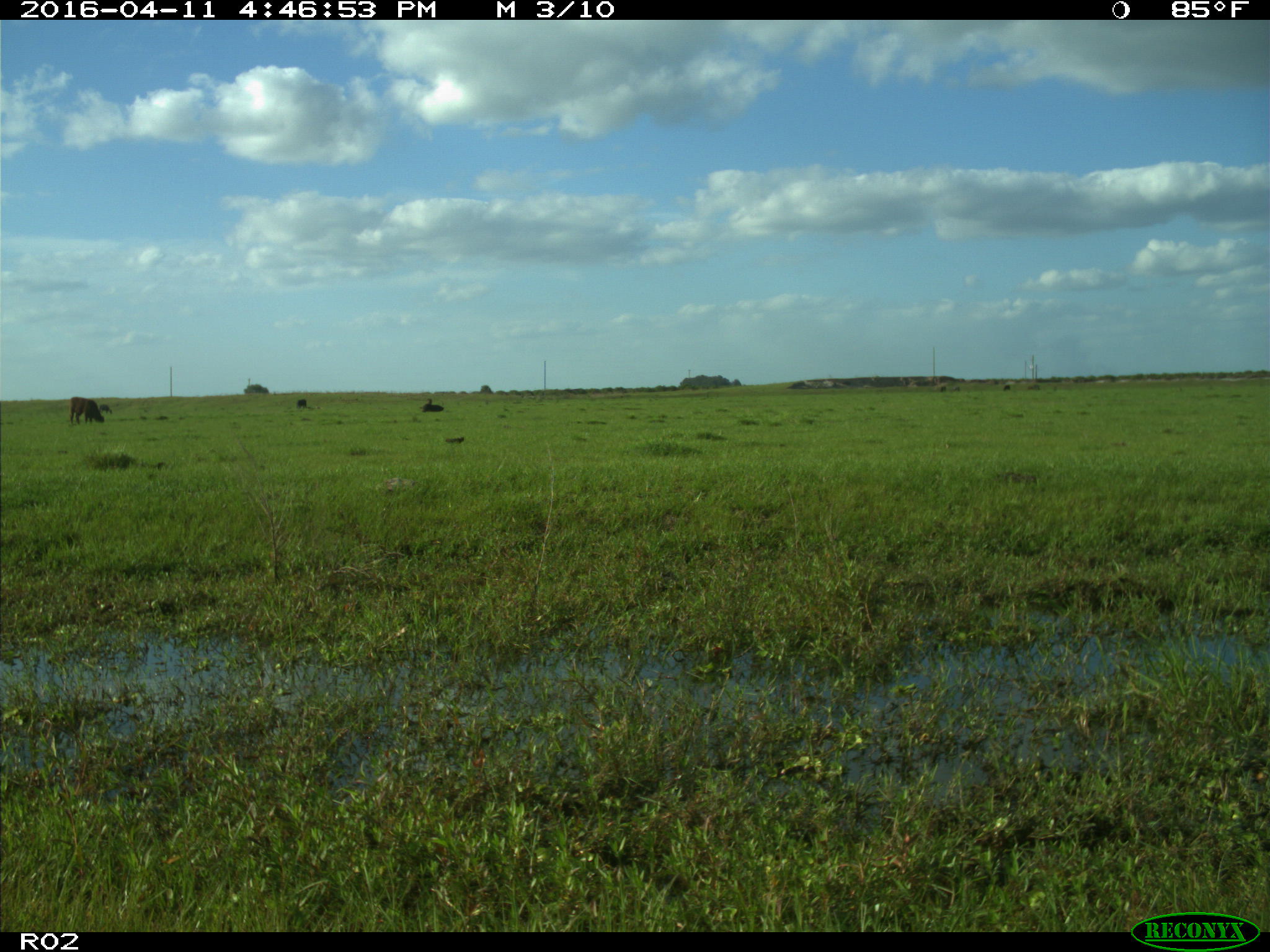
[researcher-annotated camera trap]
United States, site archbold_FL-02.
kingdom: Animalia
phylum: Chordata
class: Mammalia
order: Artiodactyla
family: Bovidae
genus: Bos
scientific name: Bos taurus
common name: domestic cow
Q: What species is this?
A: Bos taurus (domestic cow).